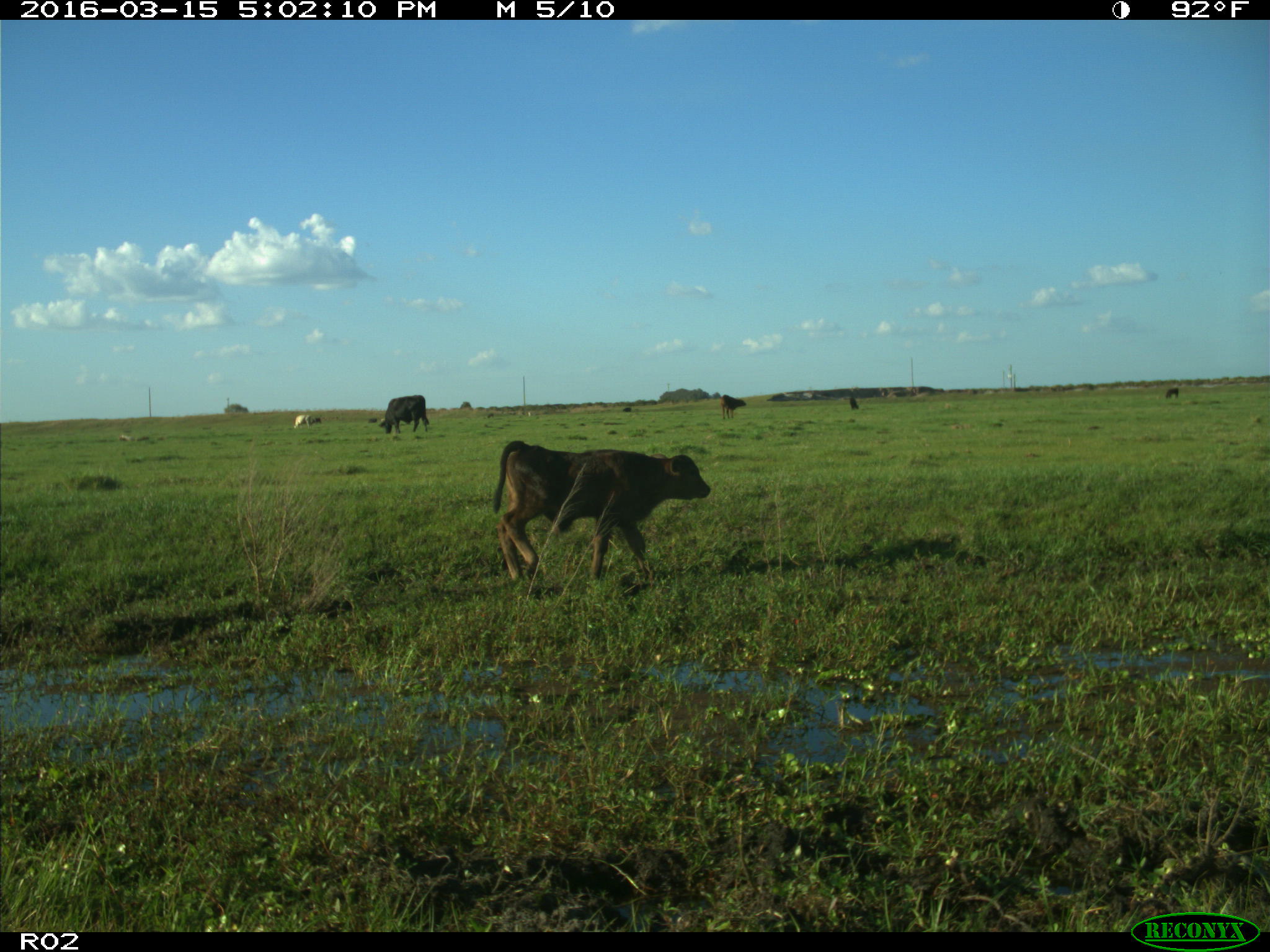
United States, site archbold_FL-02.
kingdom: Animalia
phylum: Chordata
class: Mammalia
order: Artiodactyla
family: Bovidae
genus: Bos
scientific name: Bos taurus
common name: domestic cow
Bos taurus (domestic cow).